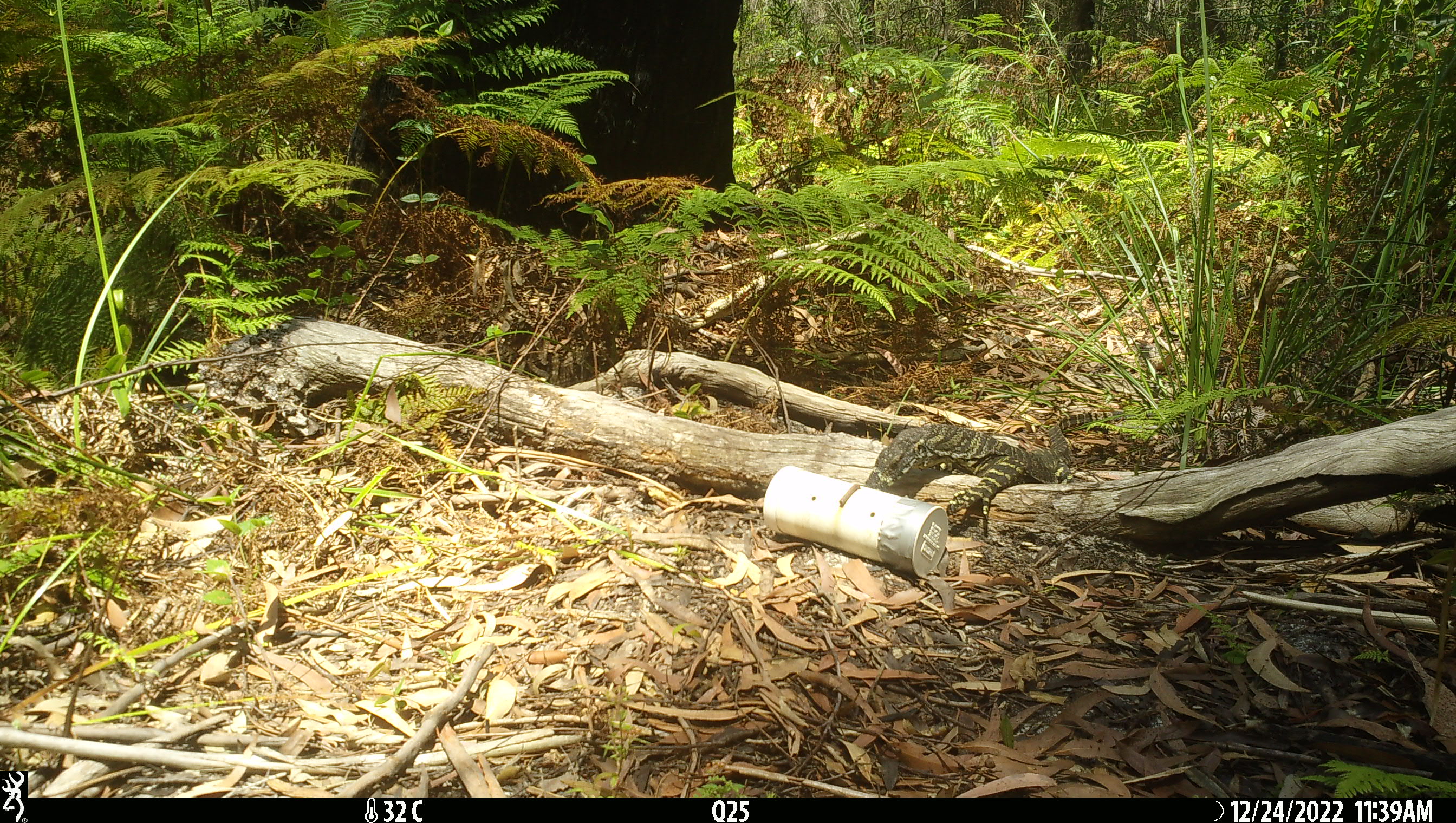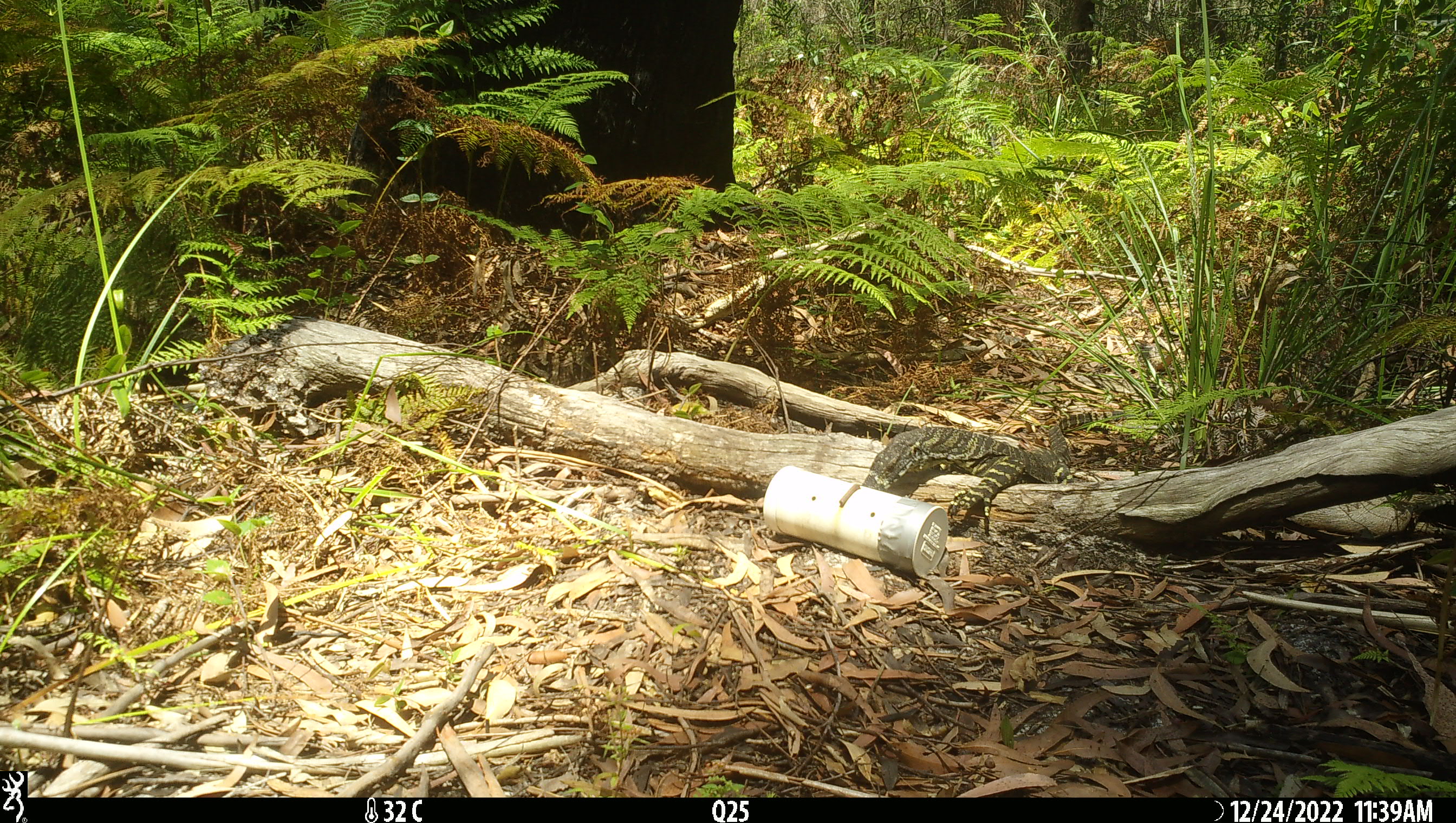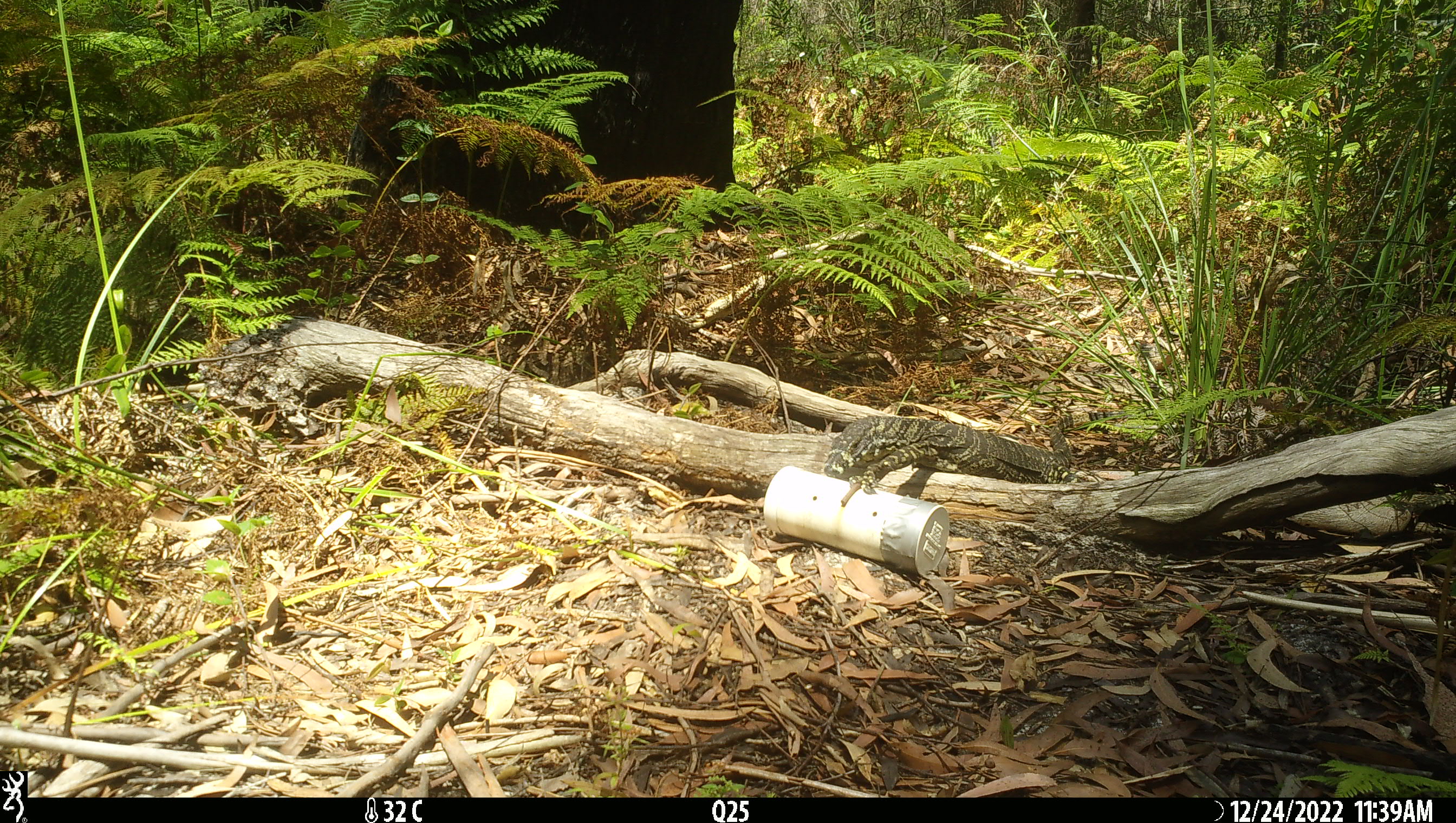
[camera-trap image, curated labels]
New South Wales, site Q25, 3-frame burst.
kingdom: Animalia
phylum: Chordata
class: Reptilia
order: Squamata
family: Varanidae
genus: Varanus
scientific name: Varanus varius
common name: lace monitor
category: goanna